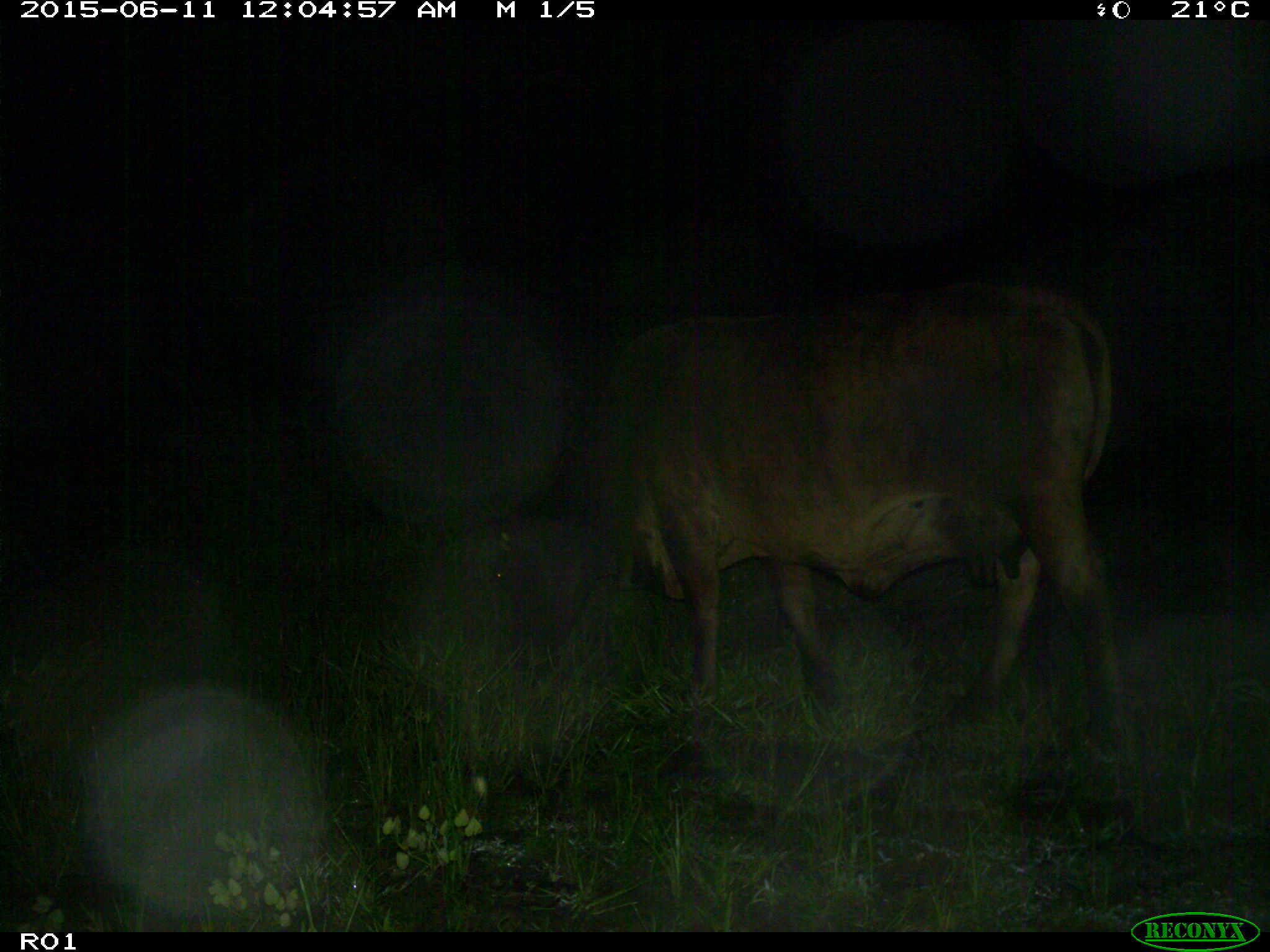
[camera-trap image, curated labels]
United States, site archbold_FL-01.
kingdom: Animalia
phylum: Chordata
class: Mammalia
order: Artiodactyla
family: Bovidae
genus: Bos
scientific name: Bos taurus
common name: domestic cow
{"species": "Bos taurus (domestic cow)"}